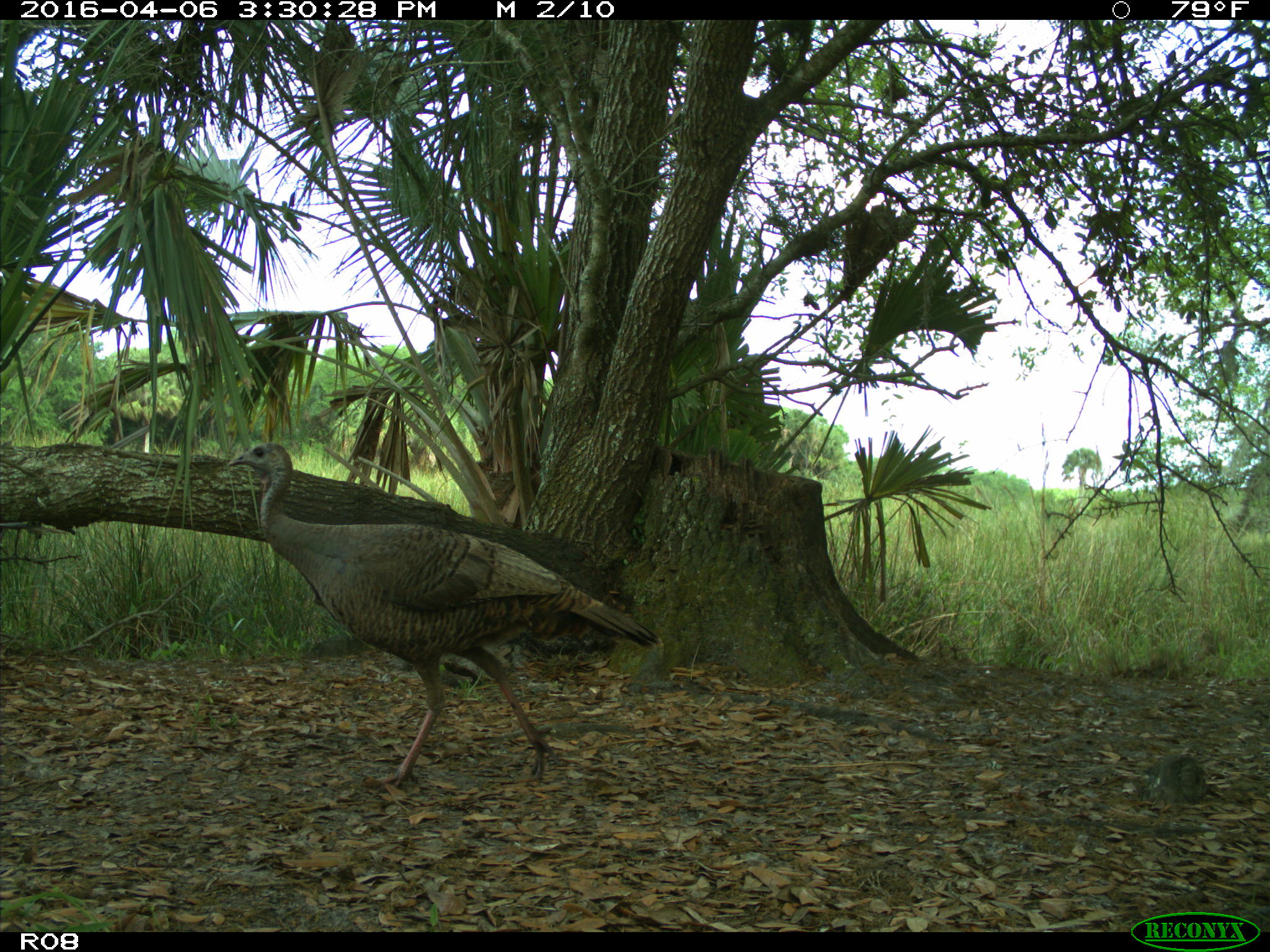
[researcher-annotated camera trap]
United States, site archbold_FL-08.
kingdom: Animalia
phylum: Chordata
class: Aves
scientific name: Aves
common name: birds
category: unidentified bird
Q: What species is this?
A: Unidentified bird (birds) (Aves).